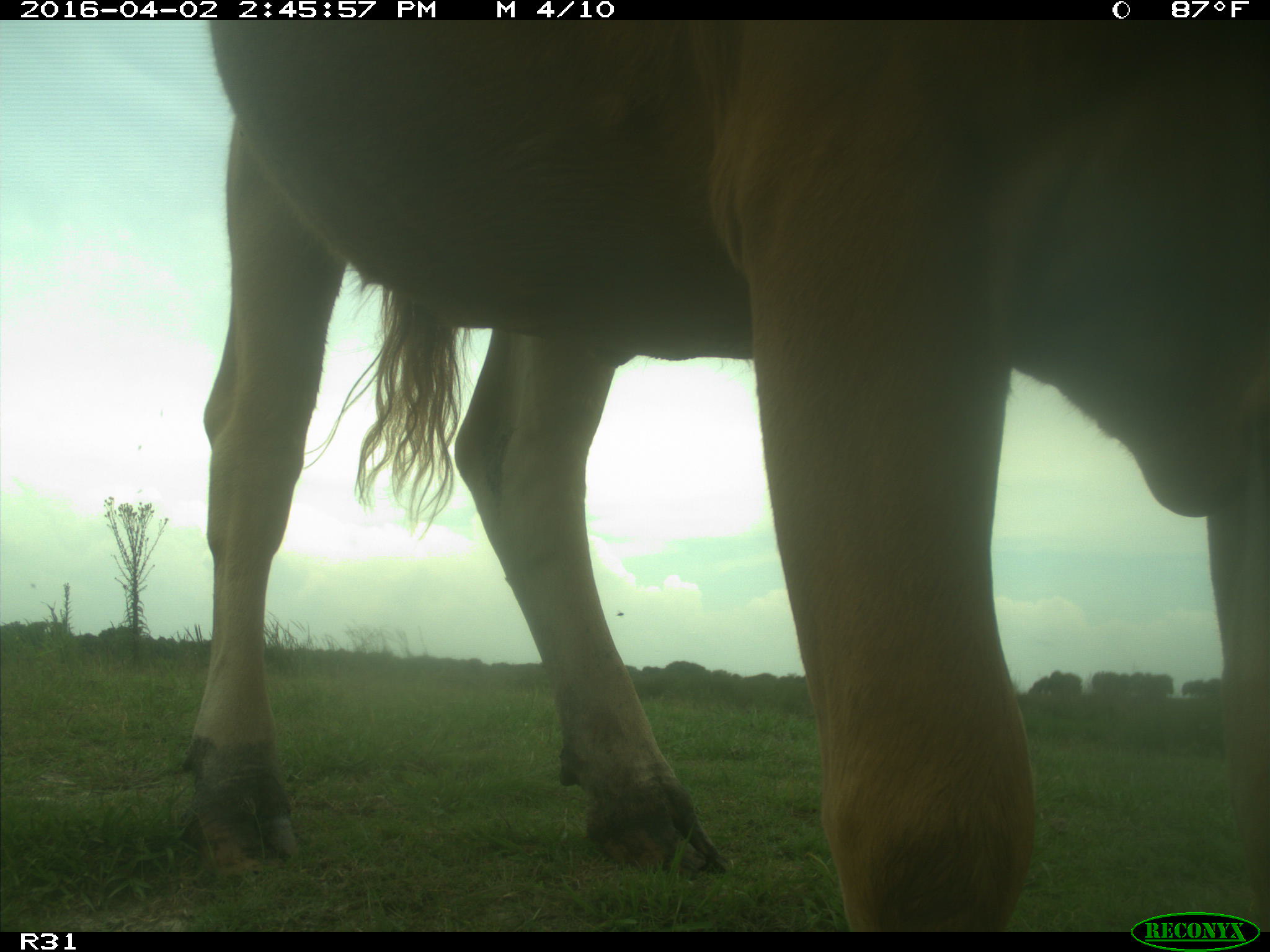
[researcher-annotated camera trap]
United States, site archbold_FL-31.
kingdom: Animalia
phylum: Chordata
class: Mammalia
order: Artiodactyla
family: Bovidae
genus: Bos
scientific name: Bos taurus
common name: domestic cow